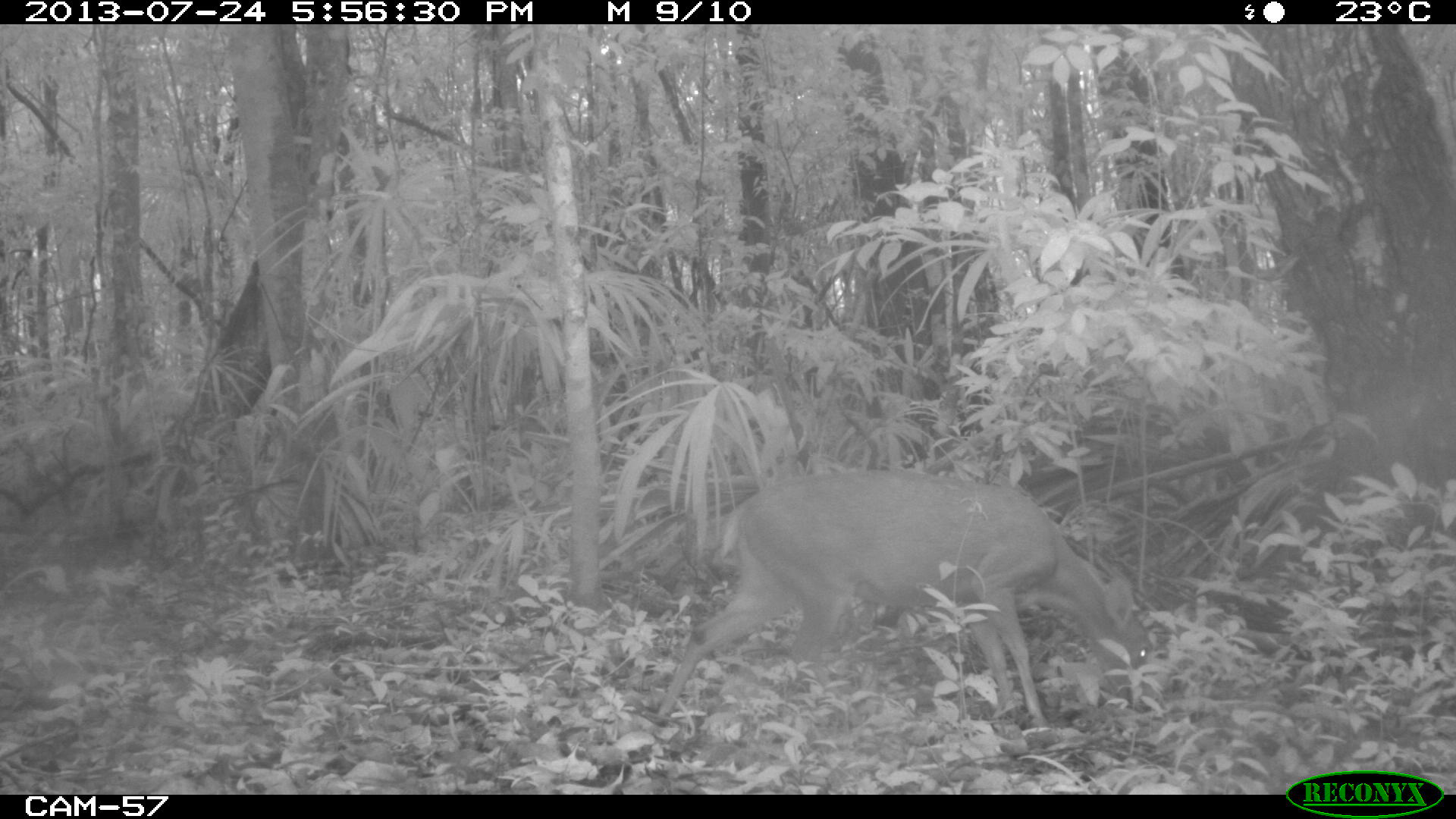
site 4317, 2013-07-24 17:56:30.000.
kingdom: Animalia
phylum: Chordata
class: Mammalia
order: Artiodactyla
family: Cervidae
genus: Mazama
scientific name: Mazama temama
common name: central american red brocket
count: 1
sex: male